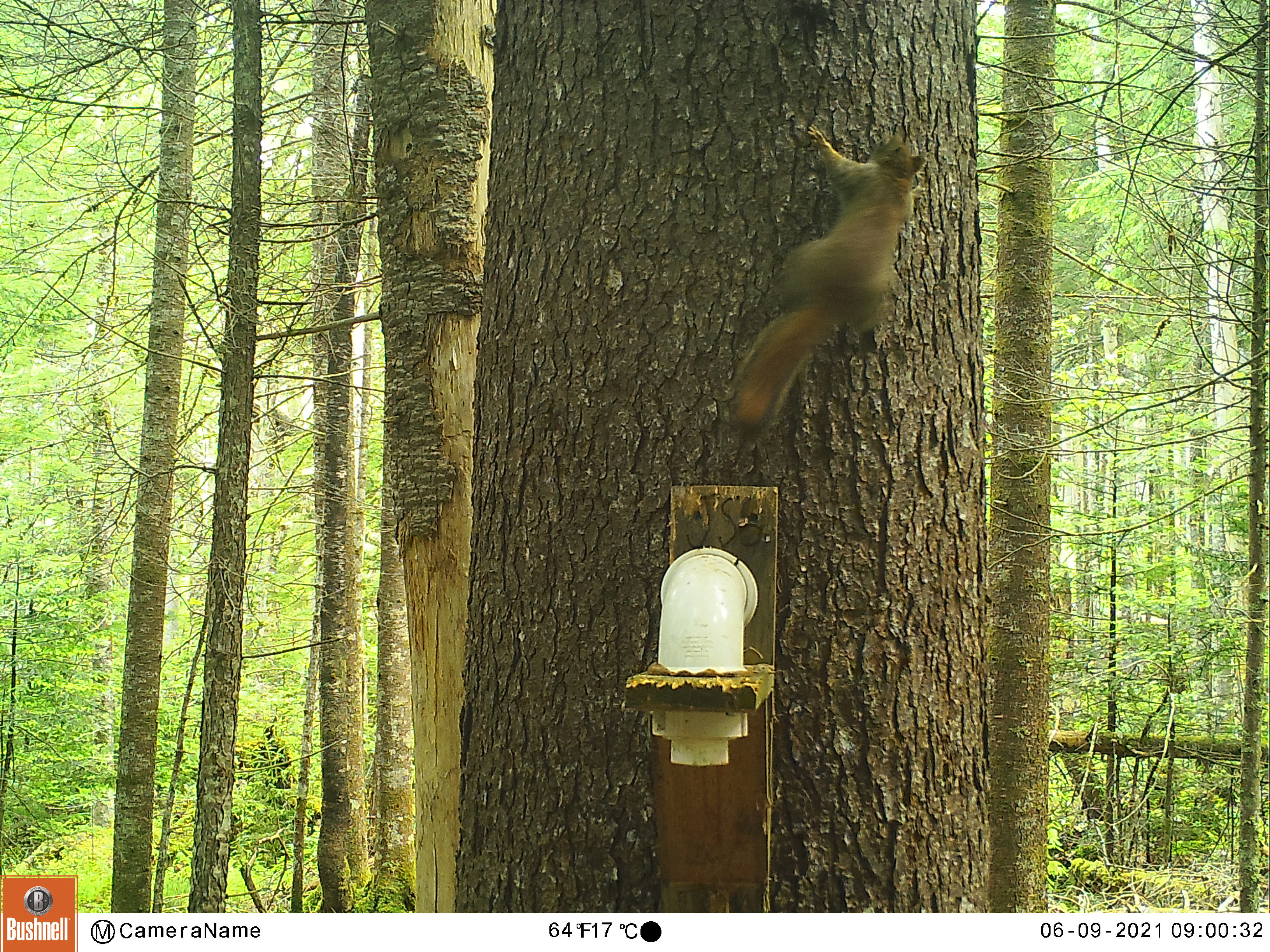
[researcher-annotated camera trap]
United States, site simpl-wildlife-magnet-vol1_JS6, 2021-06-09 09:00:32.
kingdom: Animalia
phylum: Chordata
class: Mammalia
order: Rodentia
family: Sciuridae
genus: Tamiasciurus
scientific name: Tamiasciurus hudsonicus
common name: red squirrel